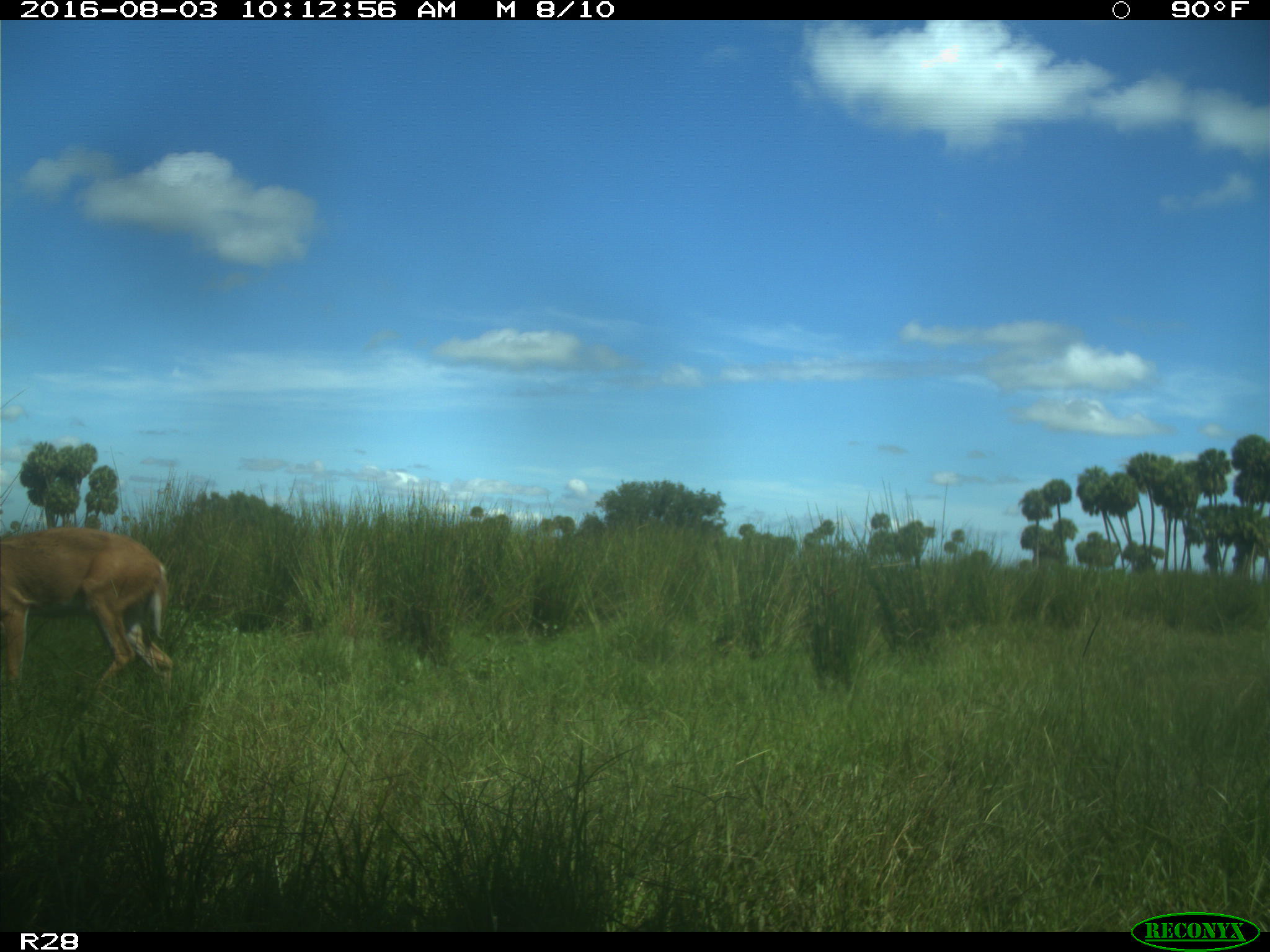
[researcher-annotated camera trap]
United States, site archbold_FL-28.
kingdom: Animalia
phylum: Chordata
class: Mammalia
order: Artiodactyla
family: Cervidae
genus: Odocoileus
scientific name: Odocoileus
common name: deer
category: unidentified deer